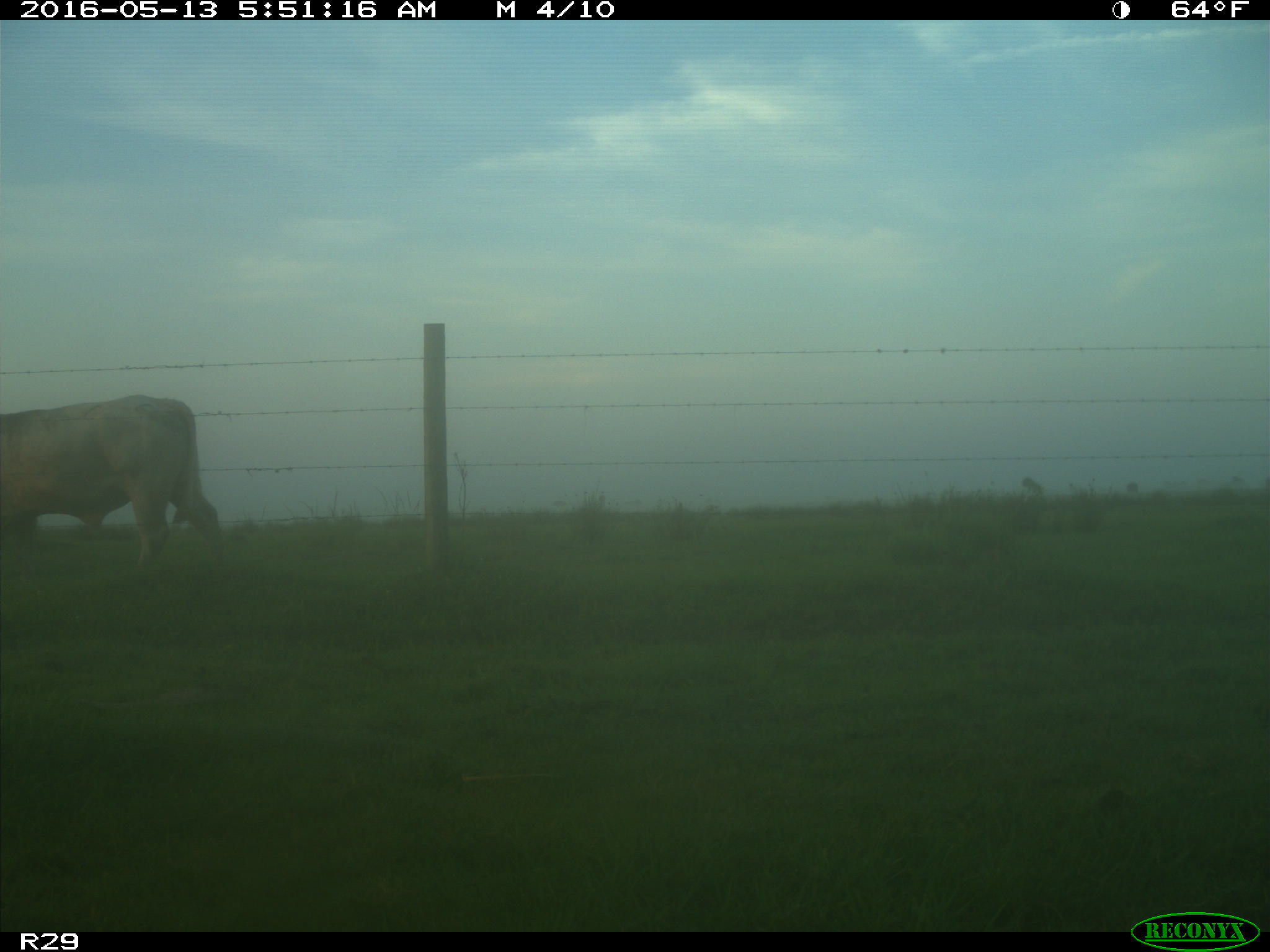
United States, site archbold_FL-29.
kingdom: Animalia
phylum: Chordata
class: Mammalia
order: Artiodactyla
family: Bovidae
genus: Bos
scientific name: Bos taurus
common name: domestic cow